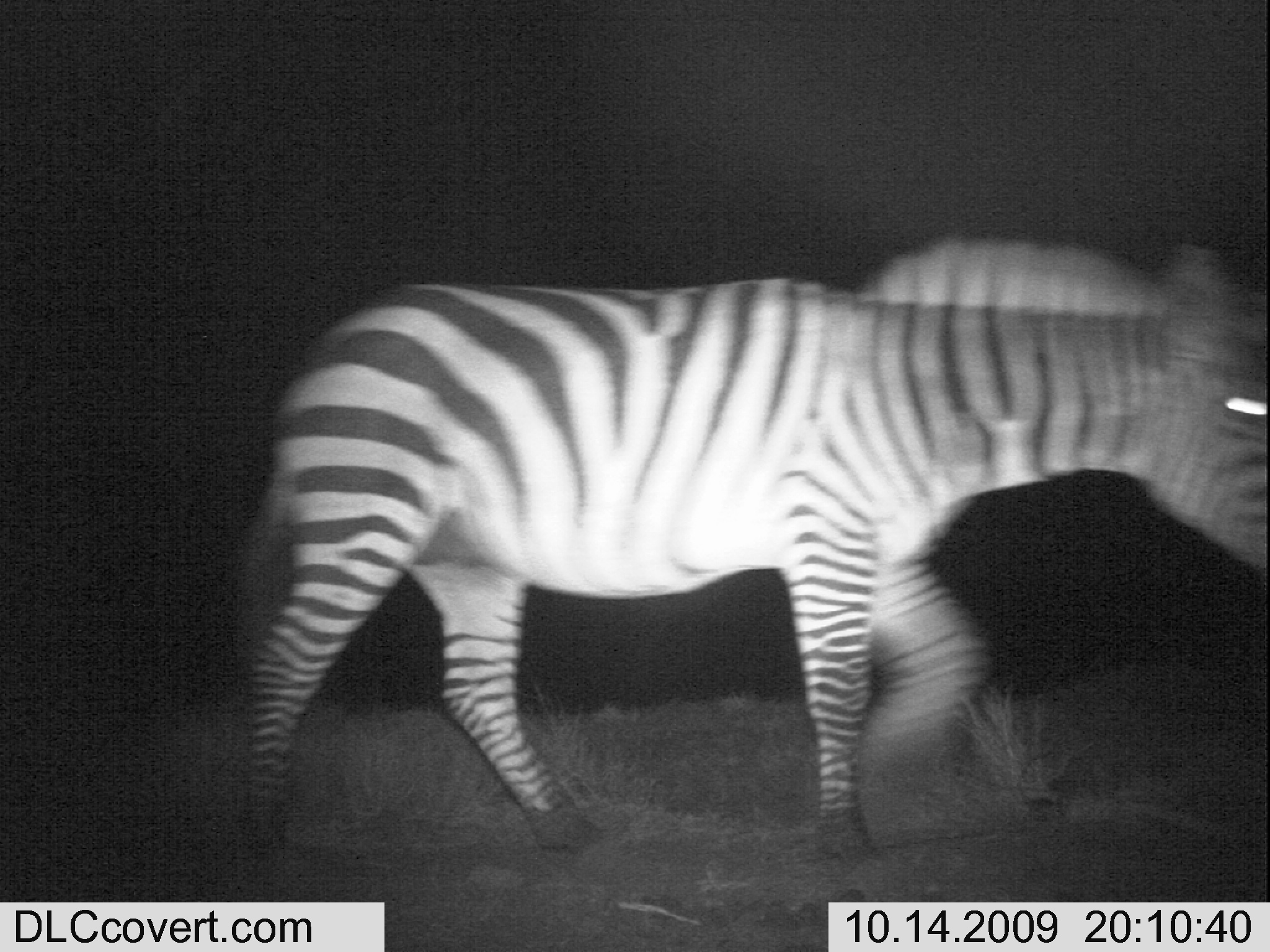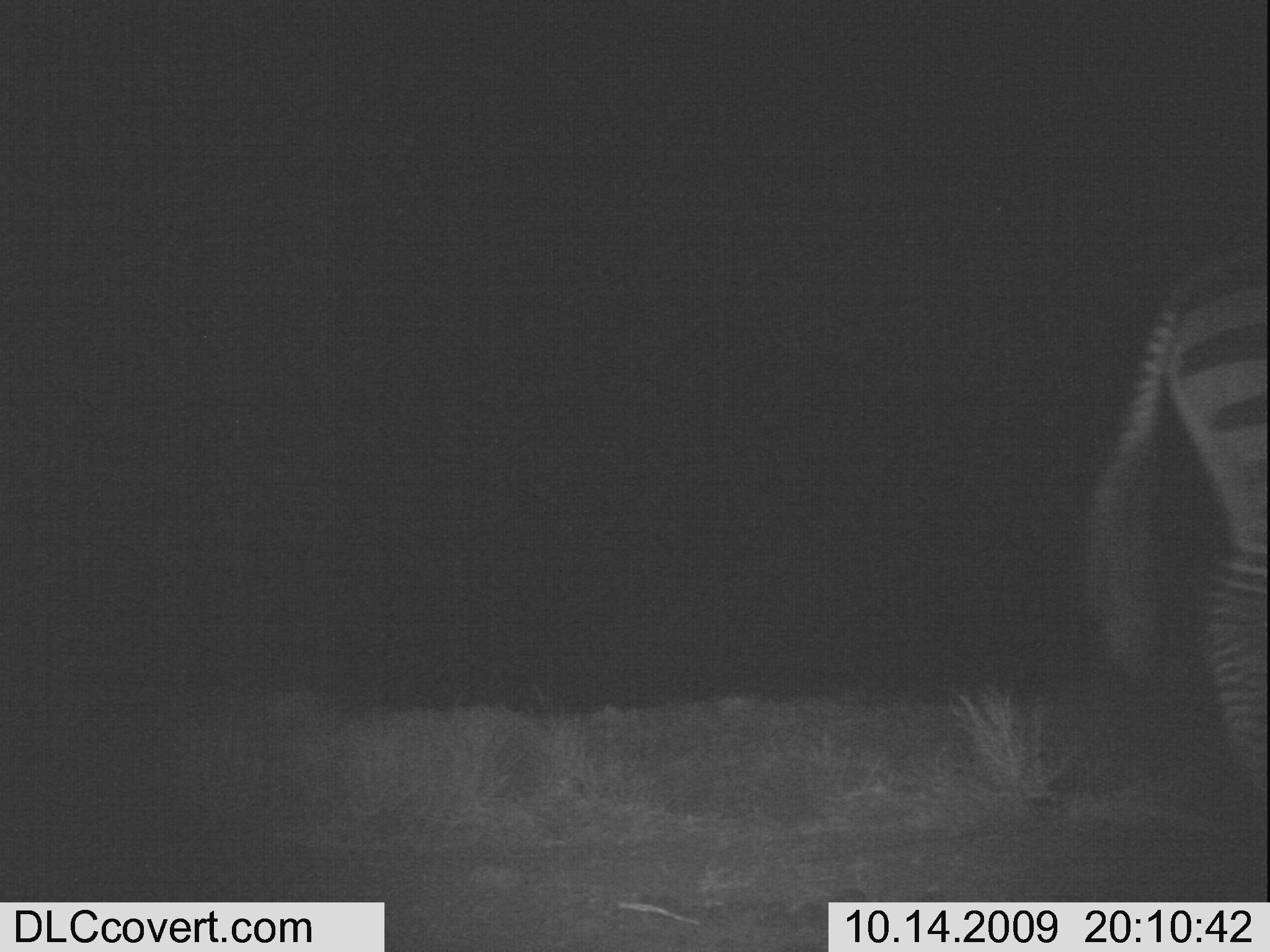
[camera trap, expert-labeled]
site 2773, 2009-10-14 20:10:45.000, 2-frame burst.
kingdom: Animalia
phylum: Chordata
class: Mammalia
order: Perissodactyla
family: Equidae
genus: Equus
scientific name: Equus quagga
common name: plains zebra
Equus quagga (plains zebra), count 1.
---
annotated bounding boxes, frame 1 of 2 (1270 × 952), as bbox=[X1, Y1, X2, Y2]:
equus quagga: bbox=[231, 236, 1270, 860]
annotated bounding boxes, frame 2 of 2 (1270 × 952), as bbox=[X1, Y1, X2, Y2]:
equus quagga: bbox=[1089, 248, 1270, 841]